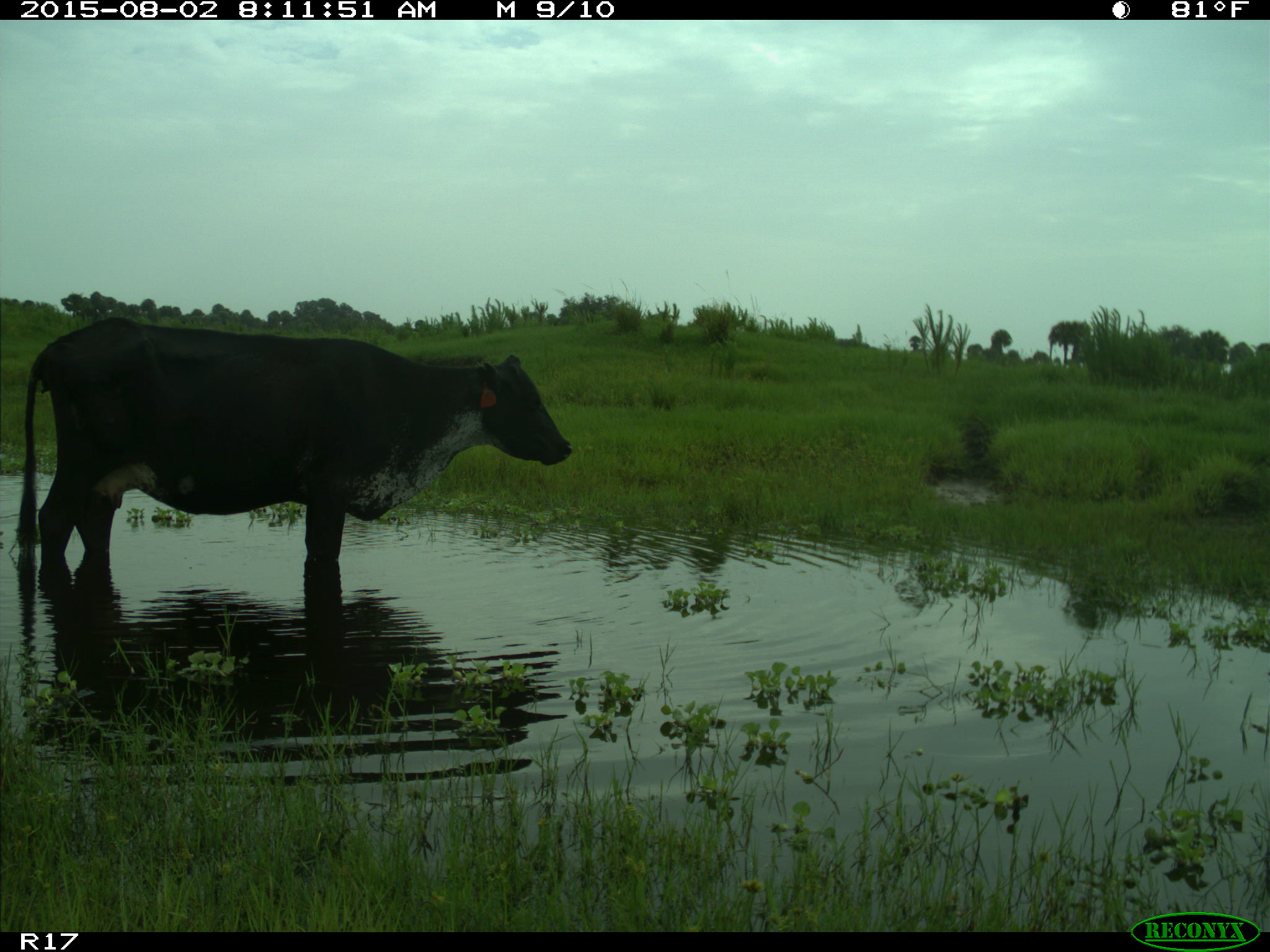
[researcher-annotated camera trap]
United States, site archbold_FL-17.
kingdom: Animalia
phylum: Chordata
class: Mammalia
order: Artiodactyla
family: Bovidae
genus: Bos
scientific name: Bos taurus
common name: domestic cow